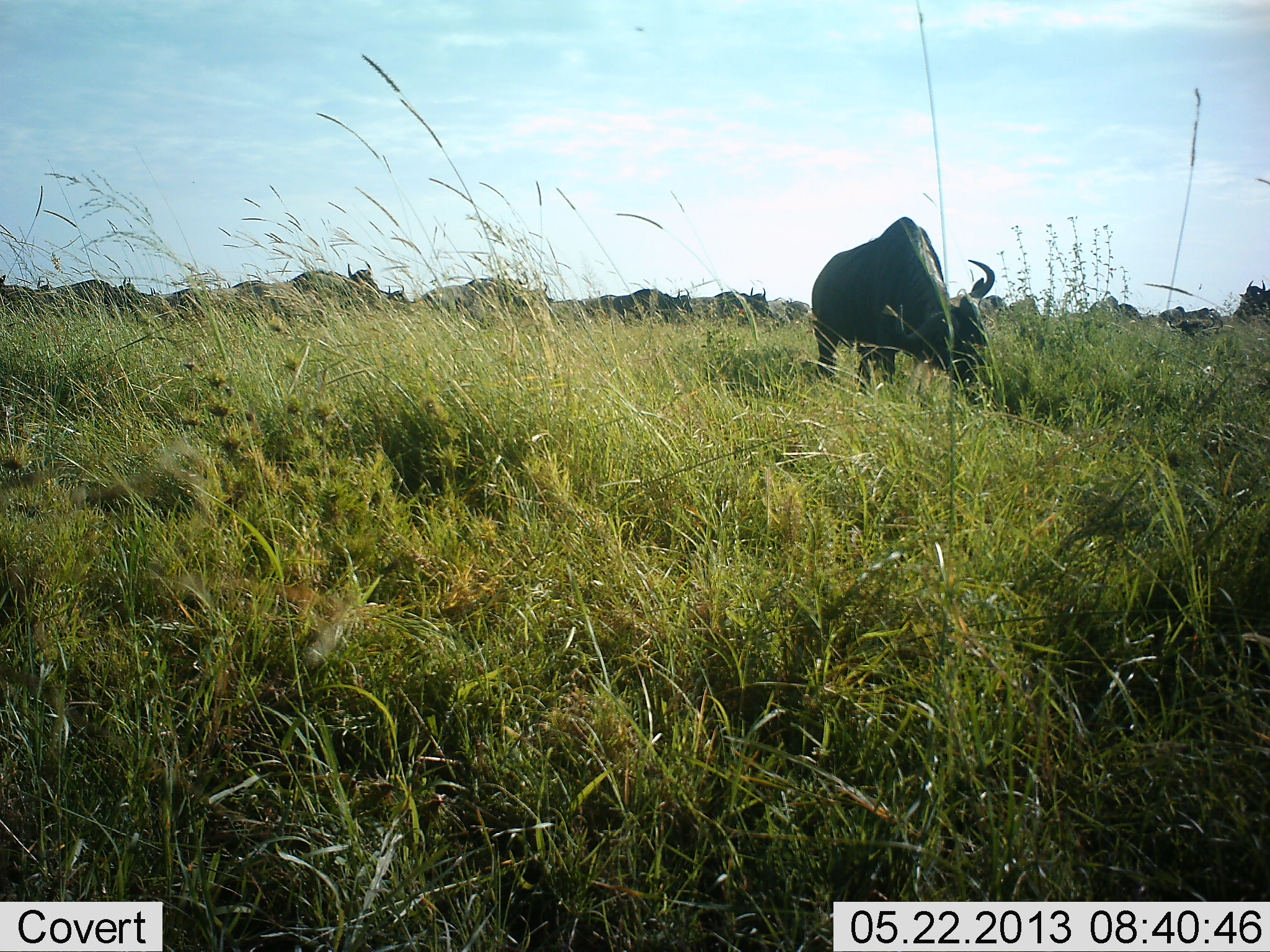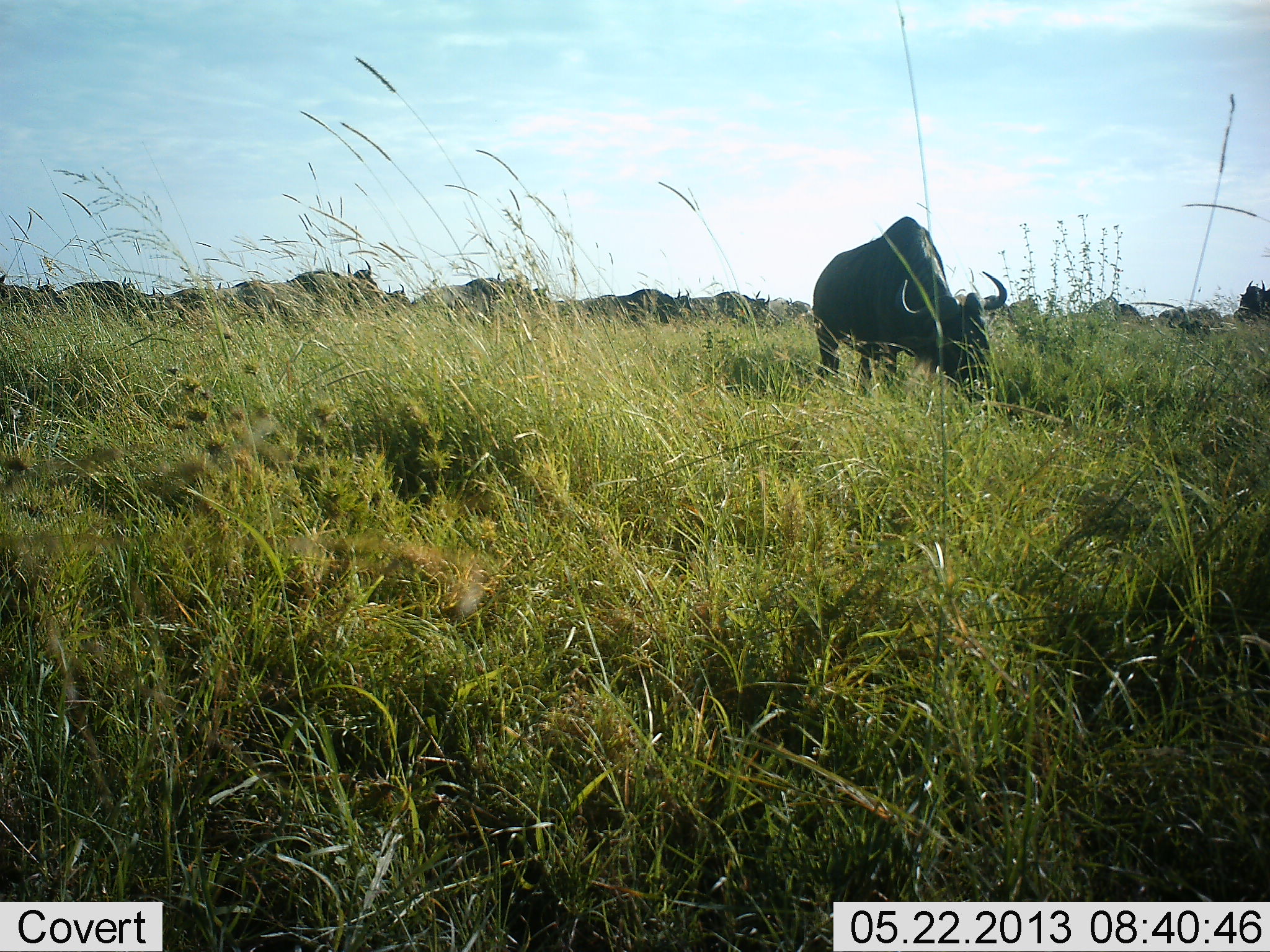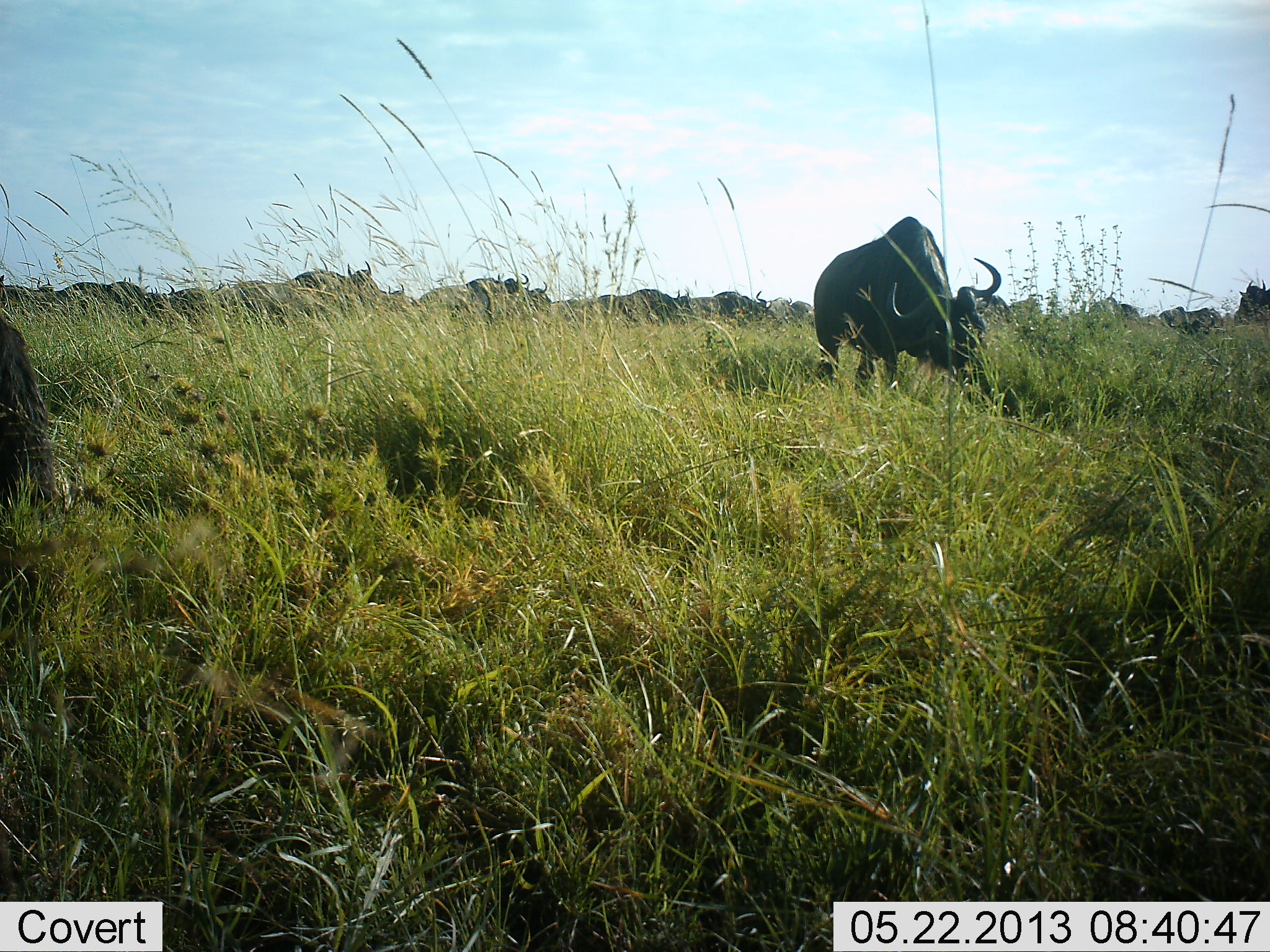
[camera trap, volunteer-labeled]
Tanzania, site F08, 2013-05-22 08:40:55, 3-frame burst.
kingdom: Animalia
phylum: Chordata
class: Mammalia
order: Artiodactyla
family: Bovidae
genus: Connochaetes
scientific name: Connochaetes taurinus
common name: blue wildebeest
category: wildebeest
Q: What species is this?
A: Wildebeest (blue wildebeest) (Connochaetes taurinus).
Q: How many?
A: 11-50.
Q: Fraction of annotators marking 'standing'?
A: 30%.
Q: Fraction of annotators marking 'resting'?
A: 10%.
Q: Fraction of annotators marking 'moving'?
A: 0%.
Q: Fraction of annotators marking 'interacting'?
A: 0%.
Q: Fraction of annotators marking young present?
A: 0%.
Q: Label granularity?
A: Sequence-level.